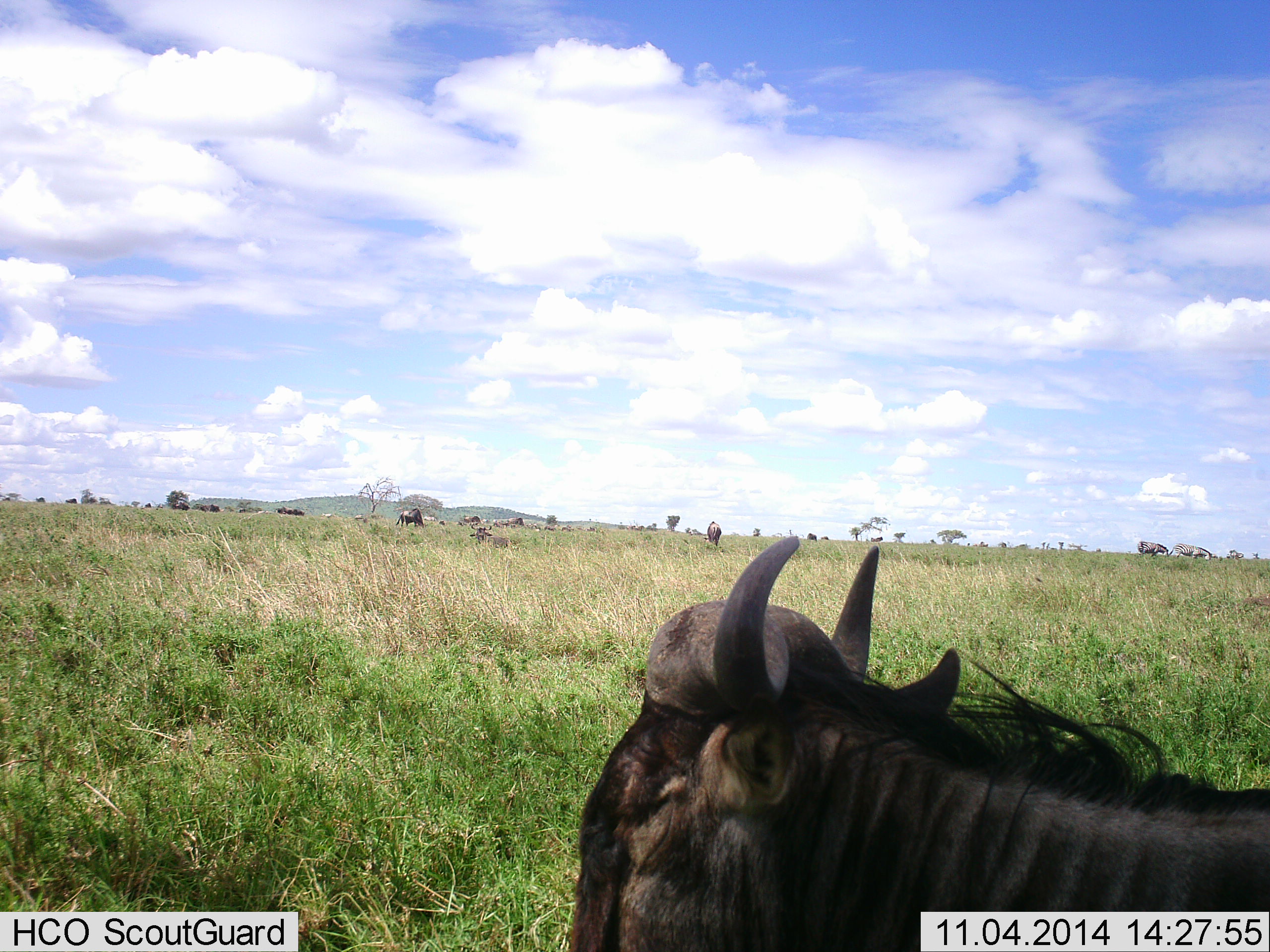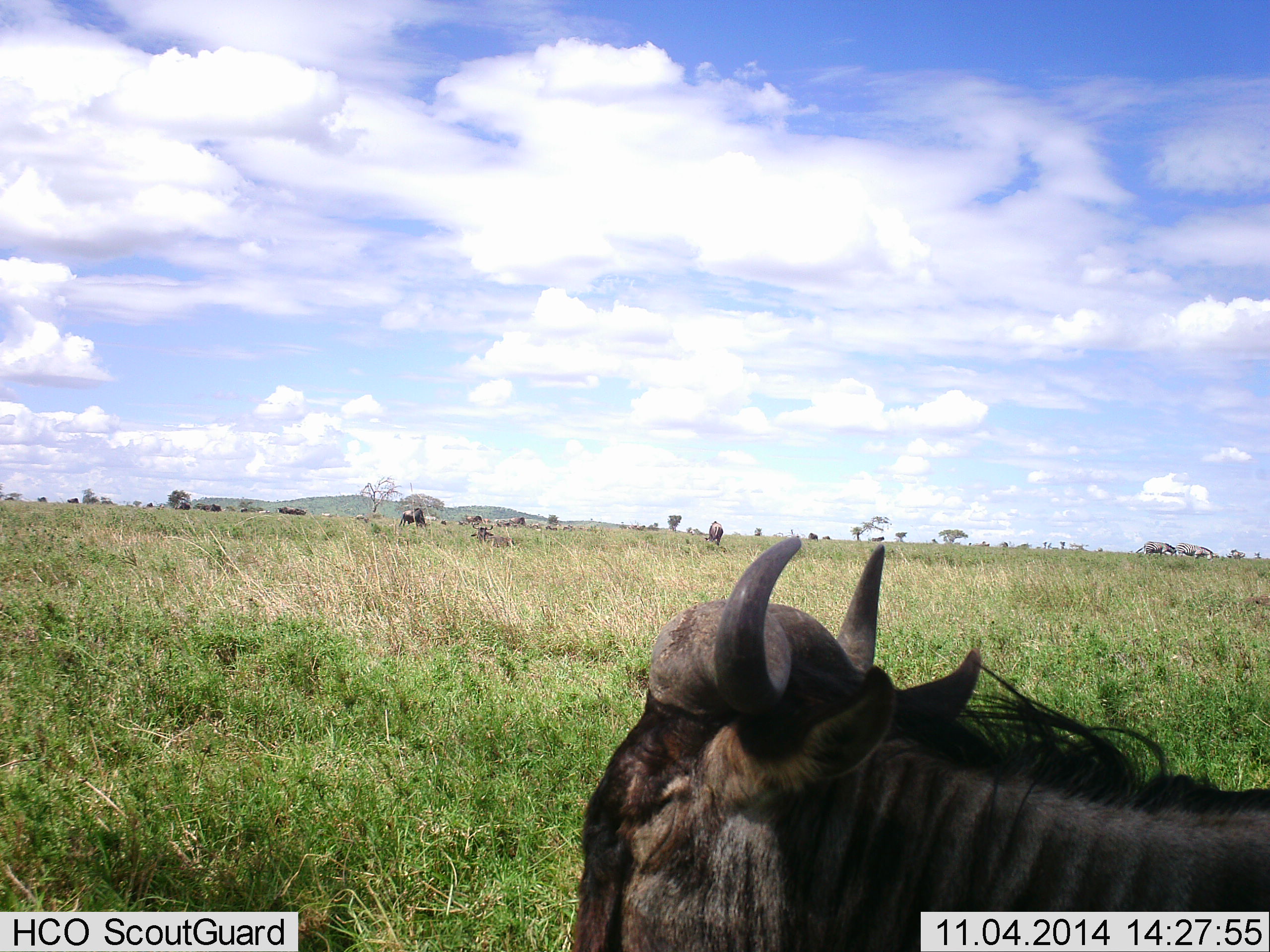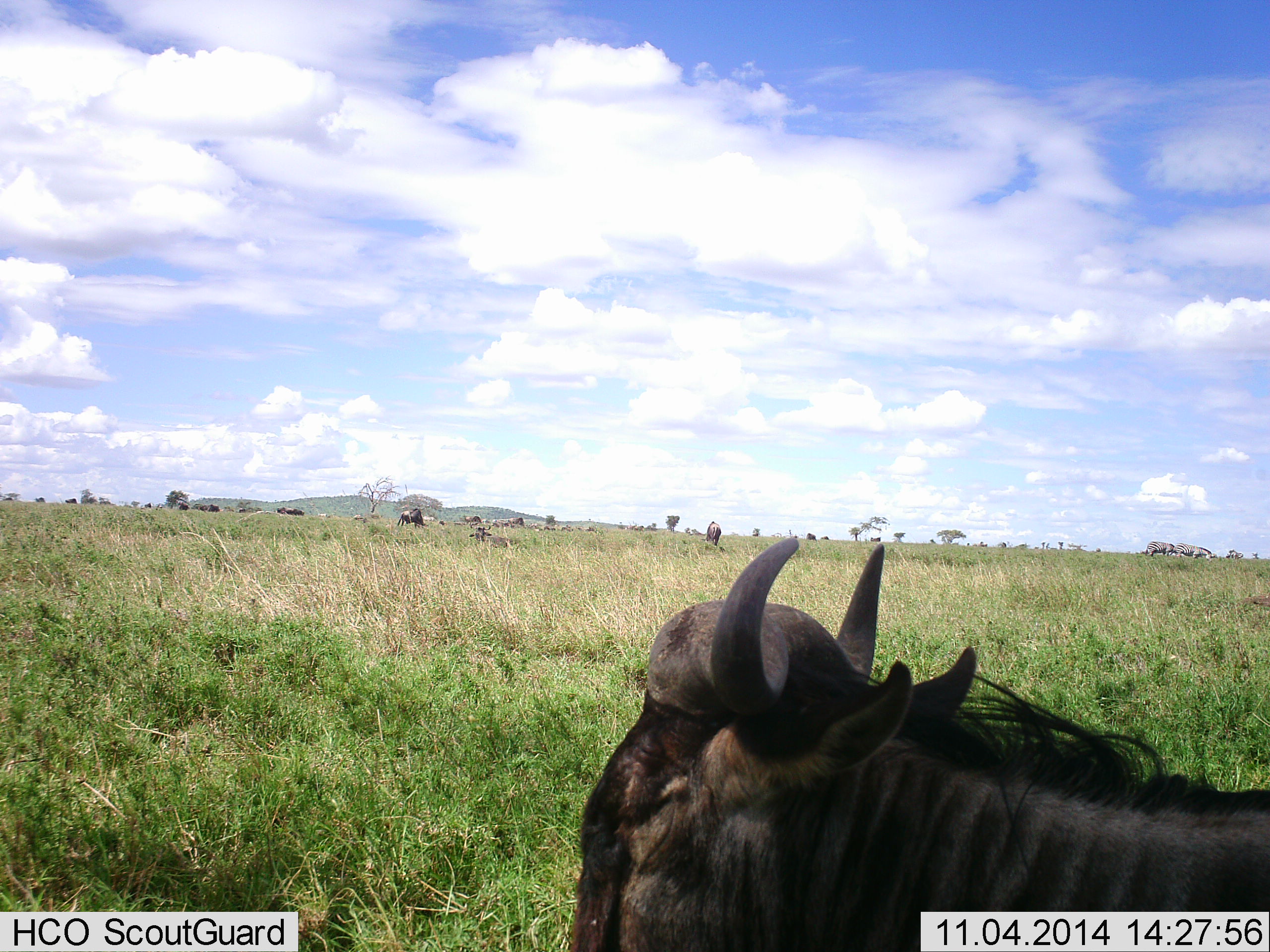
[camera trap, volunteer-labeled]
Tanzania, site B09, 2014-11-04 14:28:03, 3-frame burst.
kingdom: Animalia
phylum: Chordata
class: Mammalia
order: Artiodactyla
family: Bovidae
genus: Connochaetes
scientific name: Connochaetes taurinus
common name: blue wildebeest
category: wildebeest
Wildebeest (blue wildebeest) (Connochaetes taurinus), count 1. Behavior (volunteer vote fractions): standing 64%, resting 45%, moving 18%, interacting 0%. Young present (vote fraction): 0%. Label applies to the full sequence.